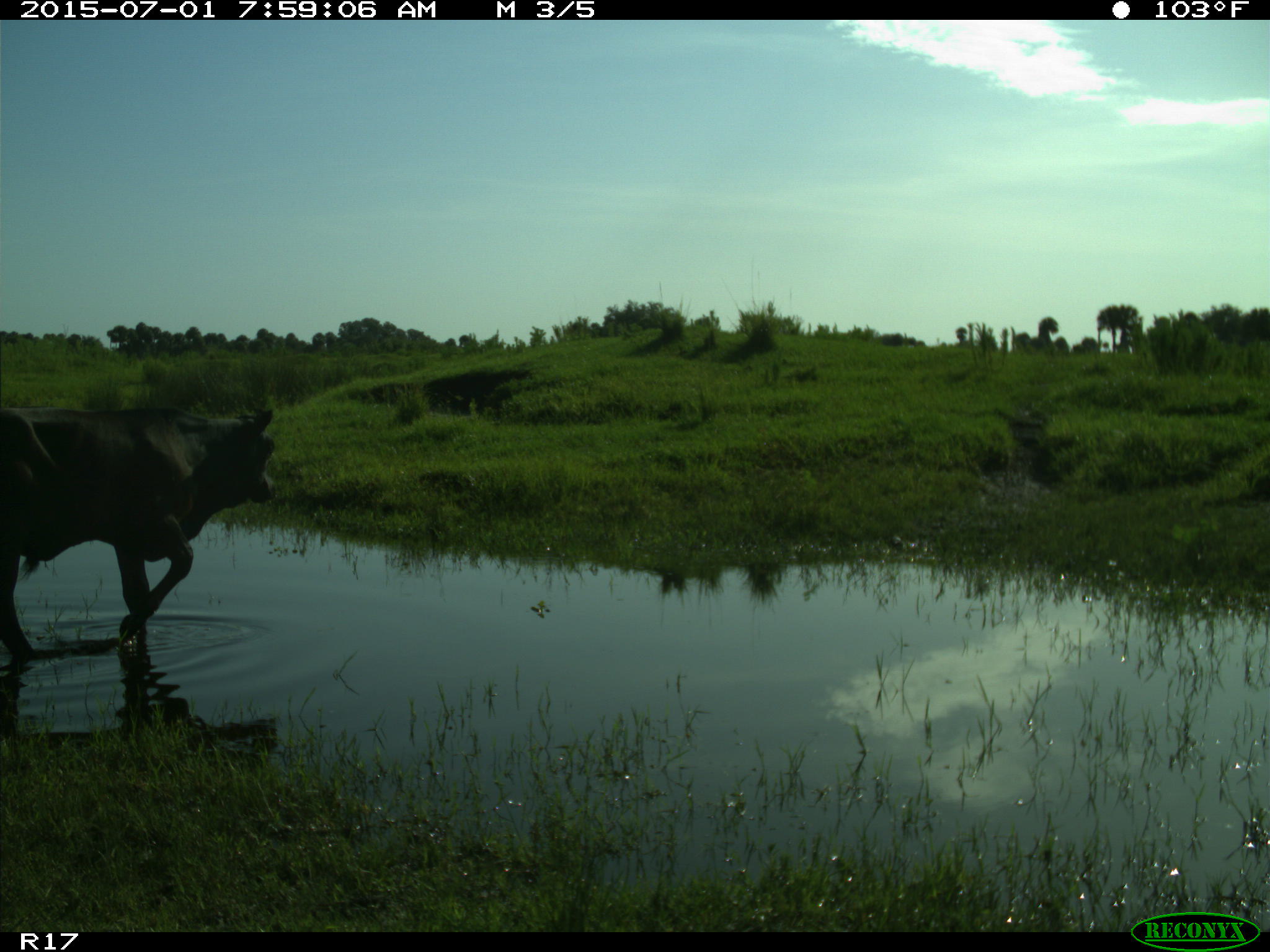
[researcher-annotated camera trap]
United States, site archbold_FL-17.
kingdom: Animalia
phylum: Chordata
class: Mammalia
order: Artiodactyla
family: Bovidae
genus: Bos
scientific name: Bos taurus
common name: domestic cow